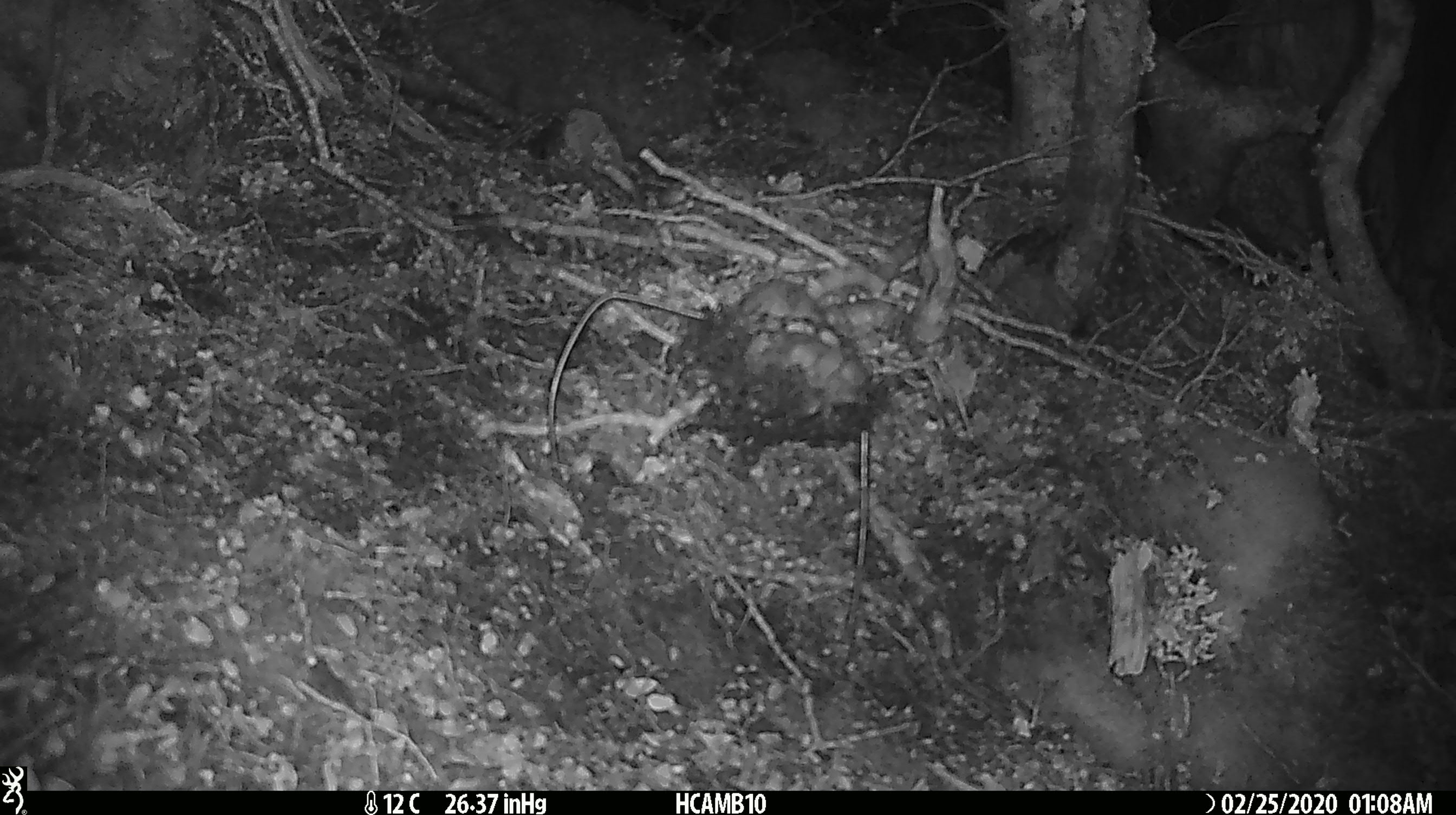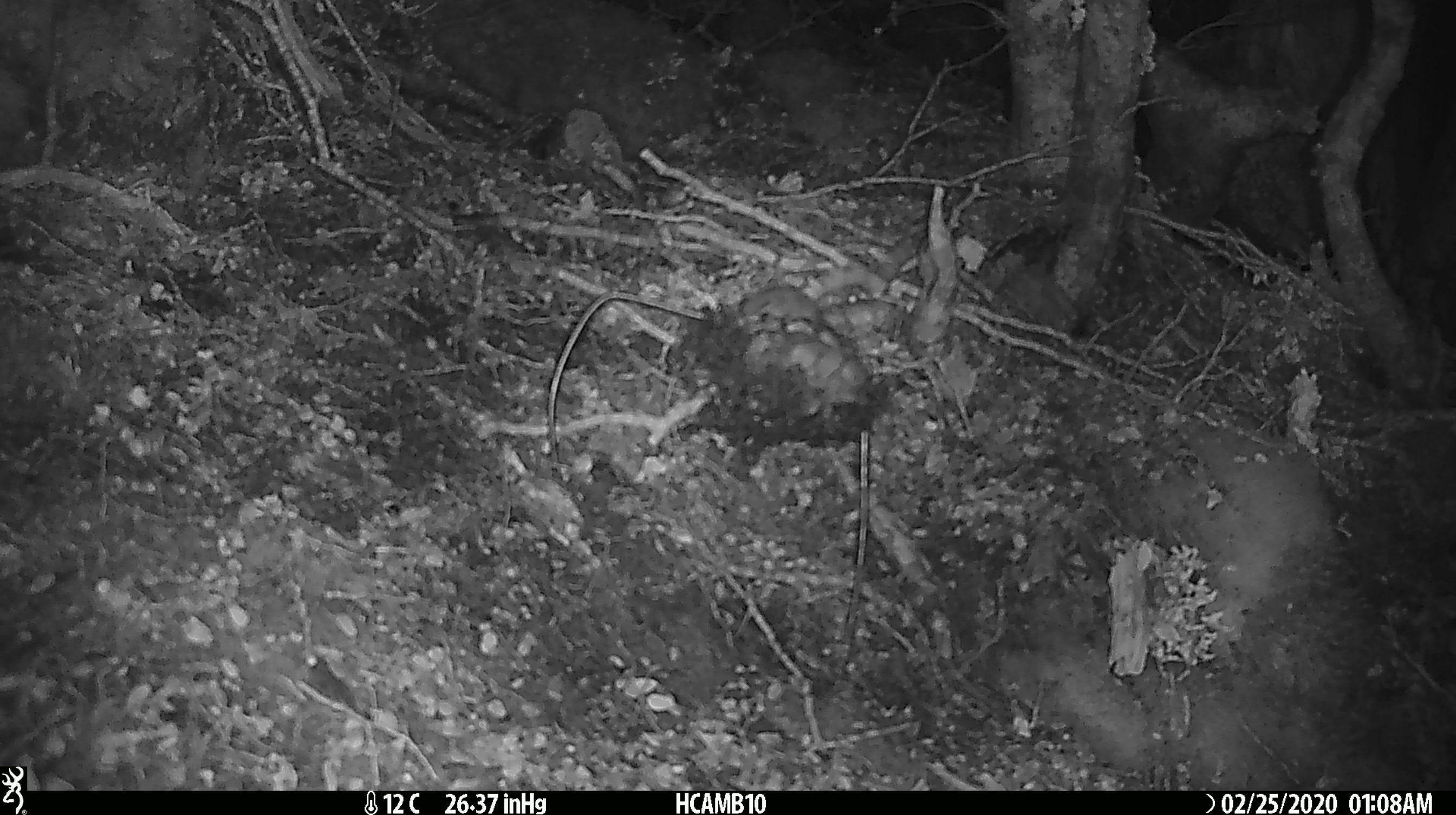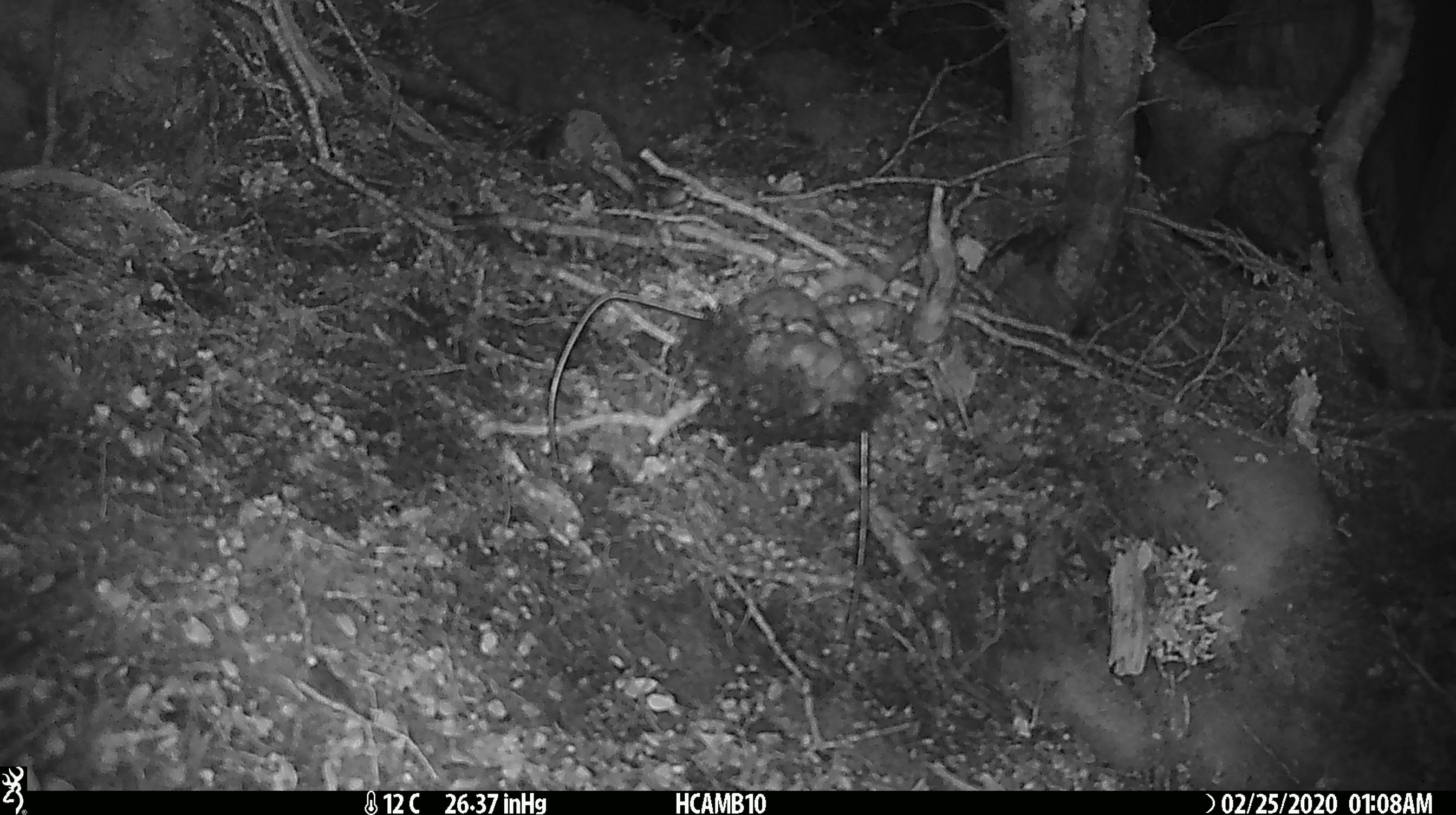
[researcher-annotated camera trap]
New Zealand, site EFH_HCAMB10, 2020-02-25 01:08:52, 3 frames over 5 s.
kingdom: Animalia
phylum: Chordata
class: Mammalia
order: Rodentia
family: Muridae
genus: Mus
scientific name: Mus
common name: mouse